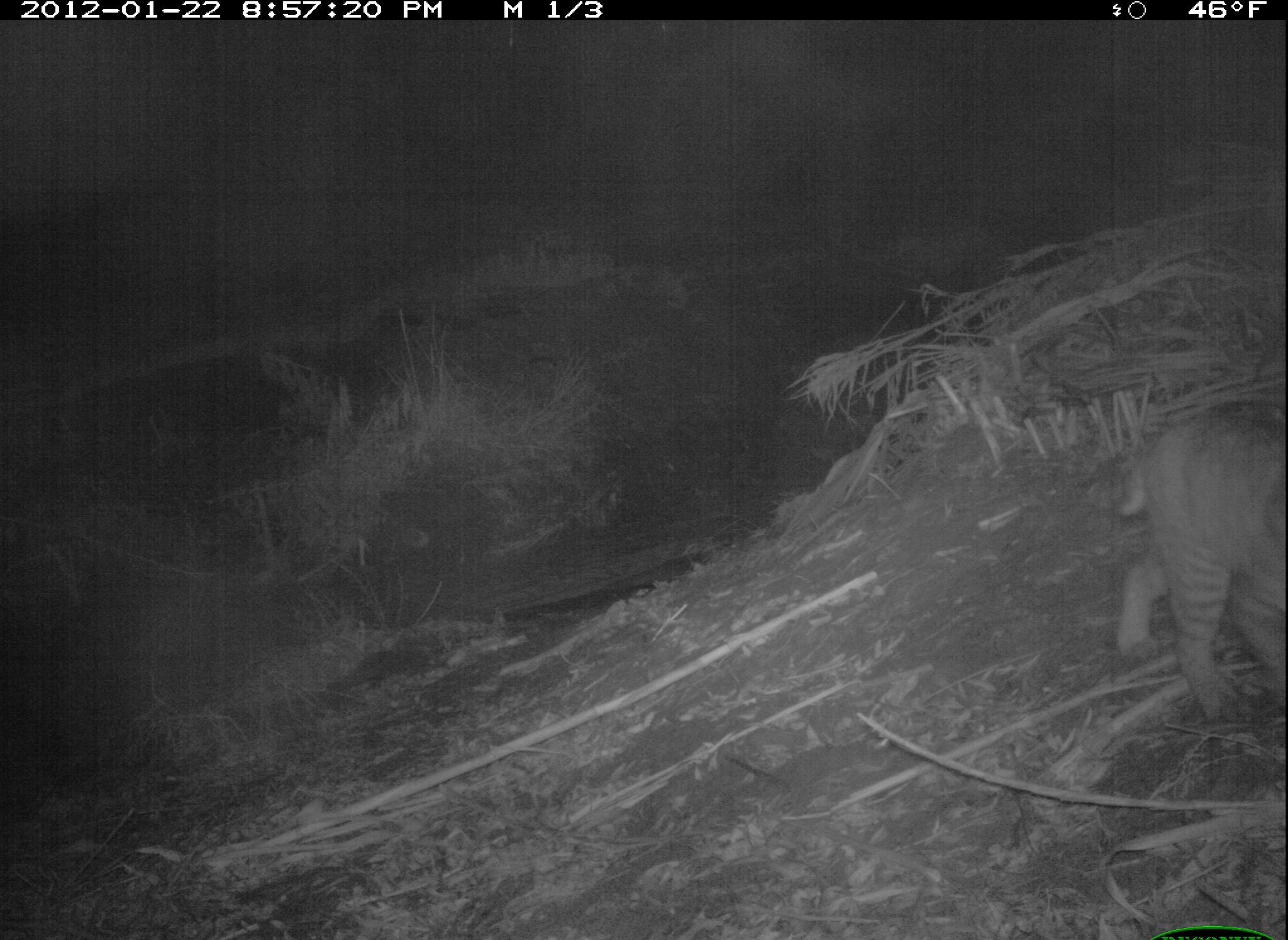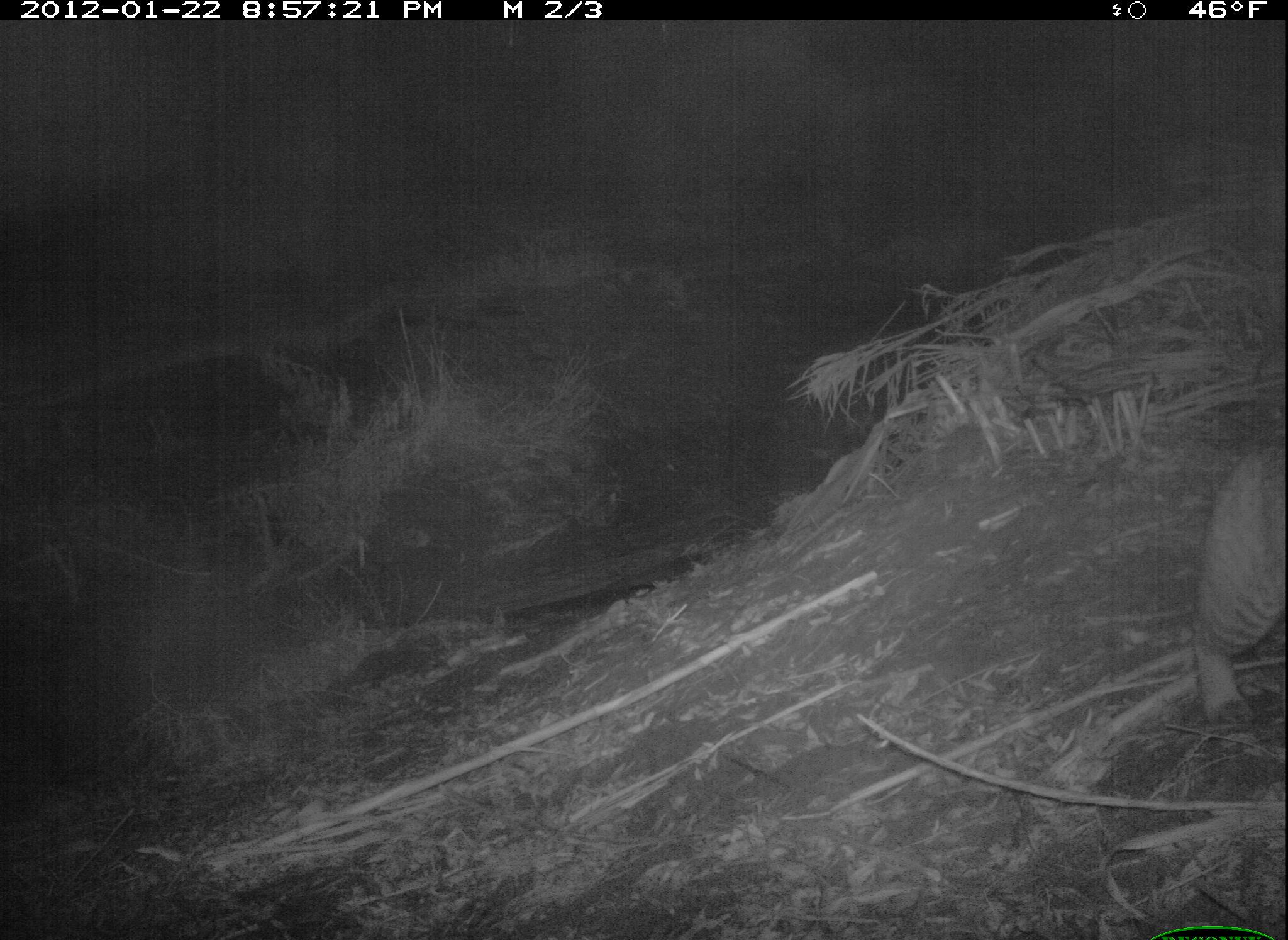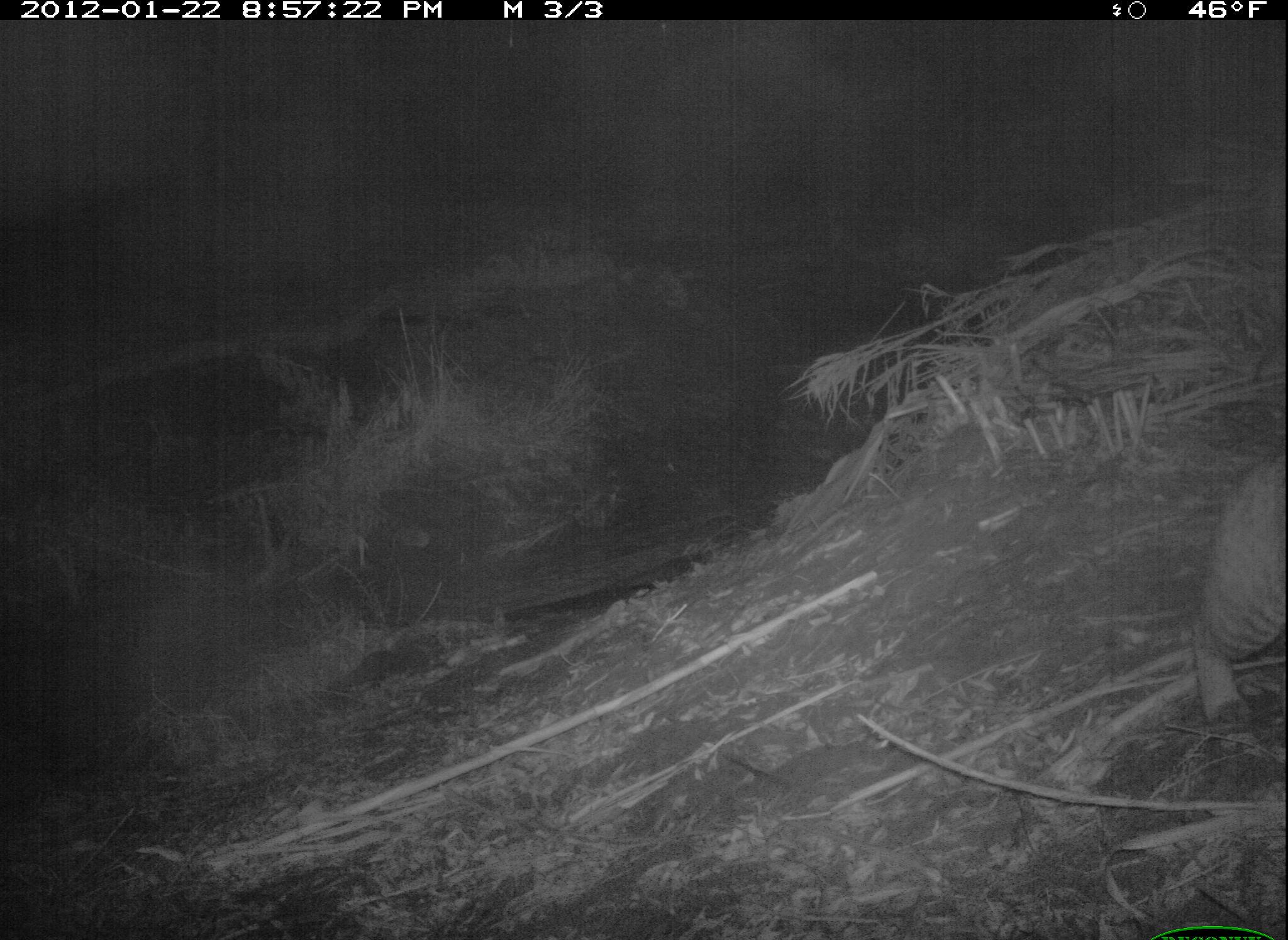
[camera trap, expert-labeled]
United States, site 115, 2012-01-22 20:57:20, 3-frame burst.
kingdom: Animalia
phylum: Chordata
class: Mammalia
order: Carnivora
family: Felidae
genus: Lynx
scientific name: Lynx rufus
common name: bobcat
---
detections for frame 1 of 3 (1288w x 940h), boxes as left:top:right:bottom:
bobcat: 1090:383:1280:715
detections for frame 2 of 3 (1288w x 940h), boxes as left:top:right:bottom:
bobcat: 1175:409:1286:765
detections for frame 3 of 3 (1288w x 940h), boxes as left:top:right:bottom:
bobcat: 1170:441:1286:768